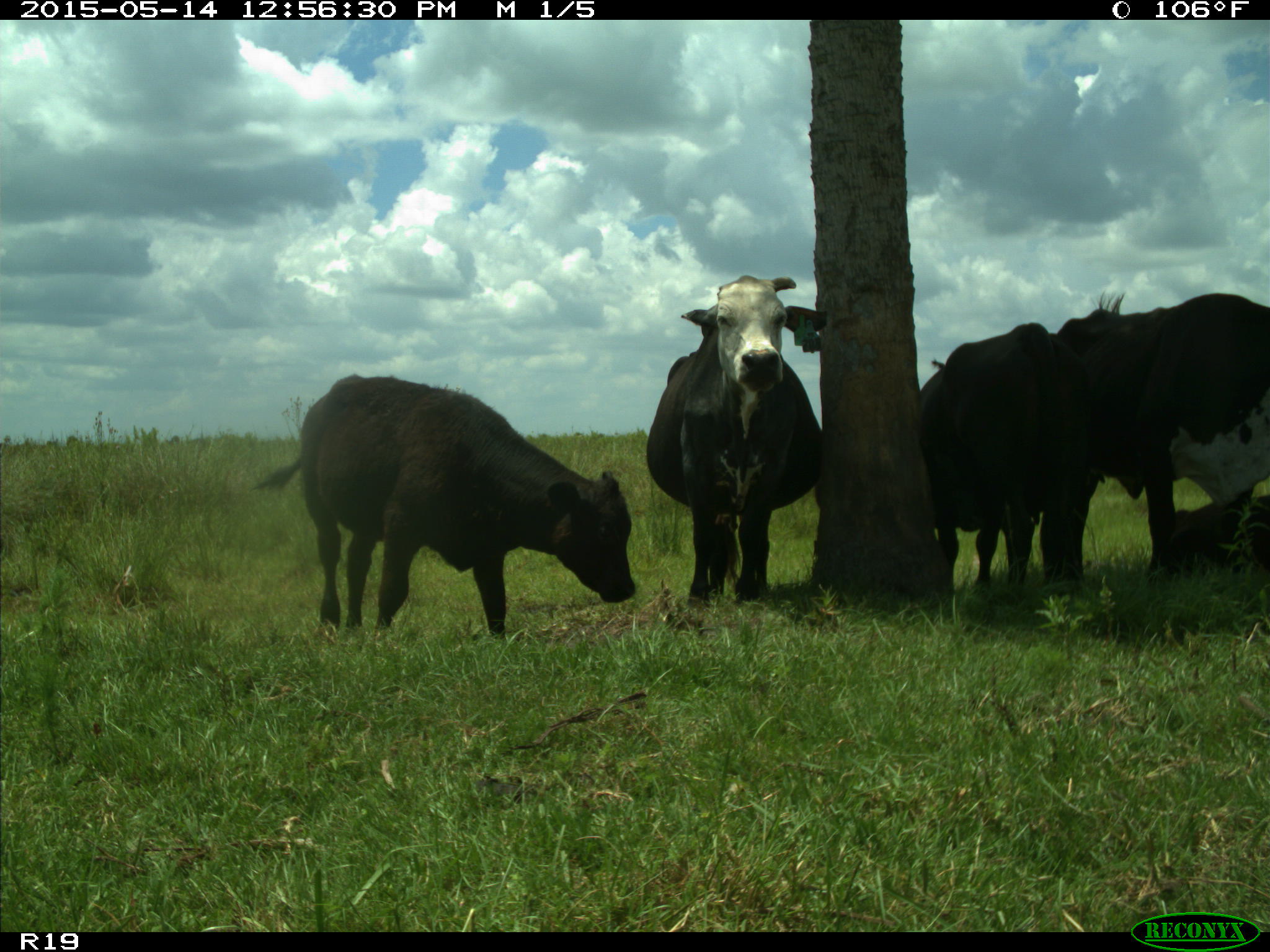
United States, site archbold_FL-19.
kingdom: Animalia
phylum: Chordata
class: Mammalia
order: Artiodactyla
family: Bovidae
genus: Bos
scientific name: Bos taurus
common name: domestic cow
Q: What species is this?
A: Bos taurus (domestic cow).